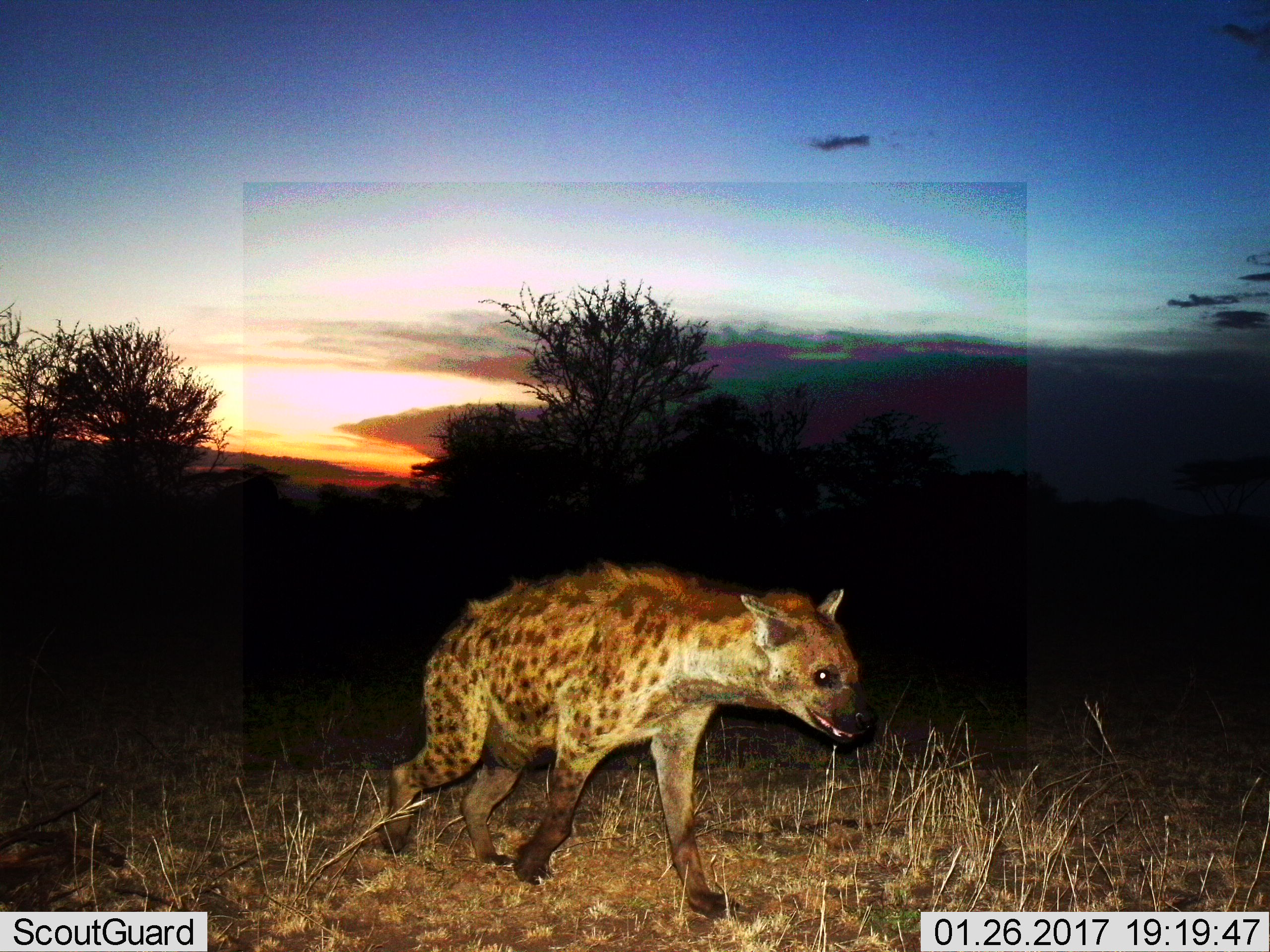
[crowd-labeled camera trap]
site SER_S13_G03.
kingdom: Animalia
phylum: Chordata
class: Mammalia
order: Carnivora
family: Hyaenidae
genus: Crocuta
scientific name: Crocuta crocuta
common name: spotted hyena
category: hyenaspotted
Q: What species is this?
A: Hyenaspotted (spotted hyena) (Crocuta crocuta).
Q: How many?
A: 1.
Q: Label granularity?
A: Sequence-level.